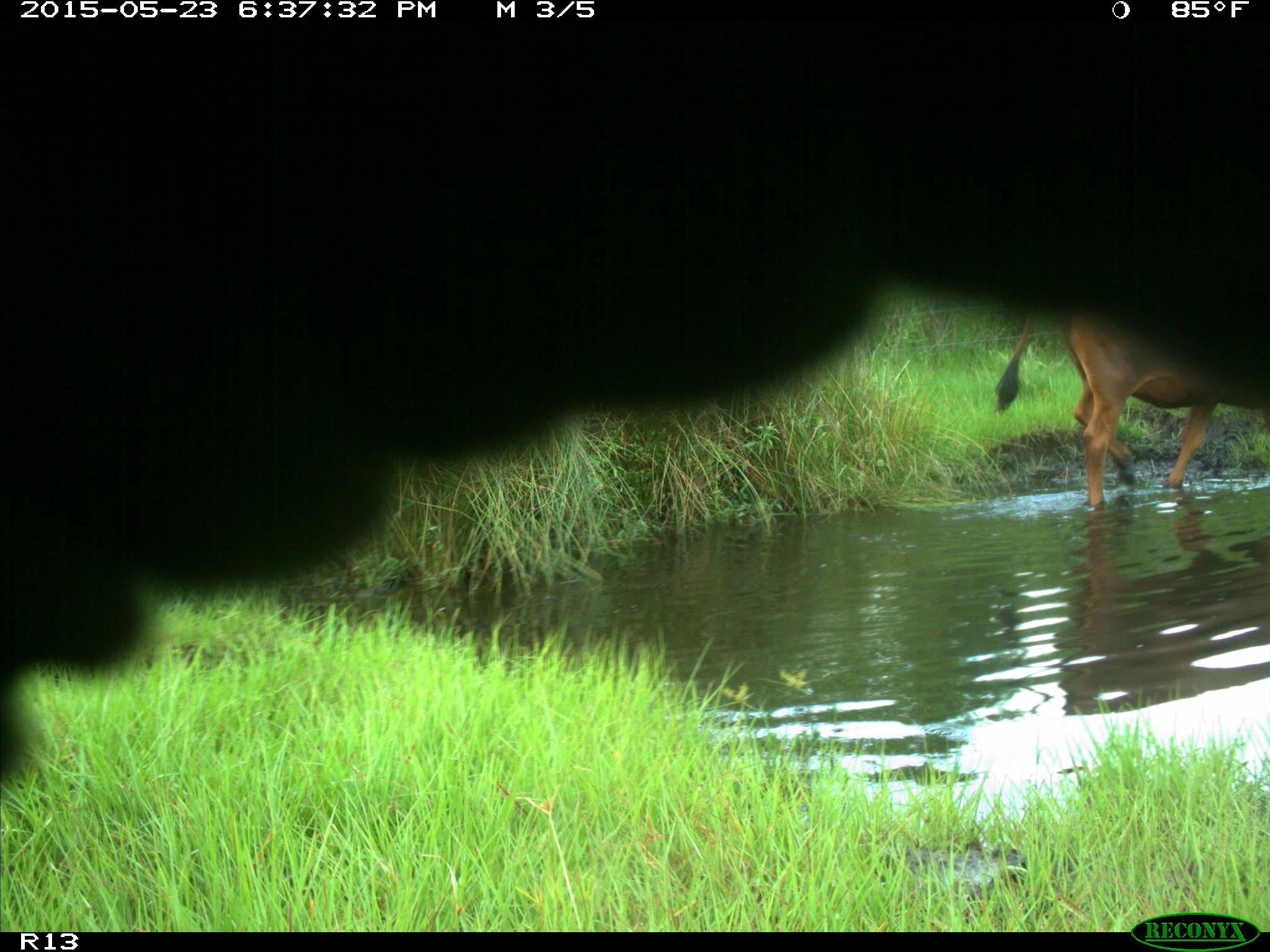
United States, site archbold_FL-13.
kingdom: Animalia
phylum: Chordata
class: Mammalia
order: Artiodactyla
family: Bovidae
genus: Bos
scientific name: Bos taurus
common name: domestic cow